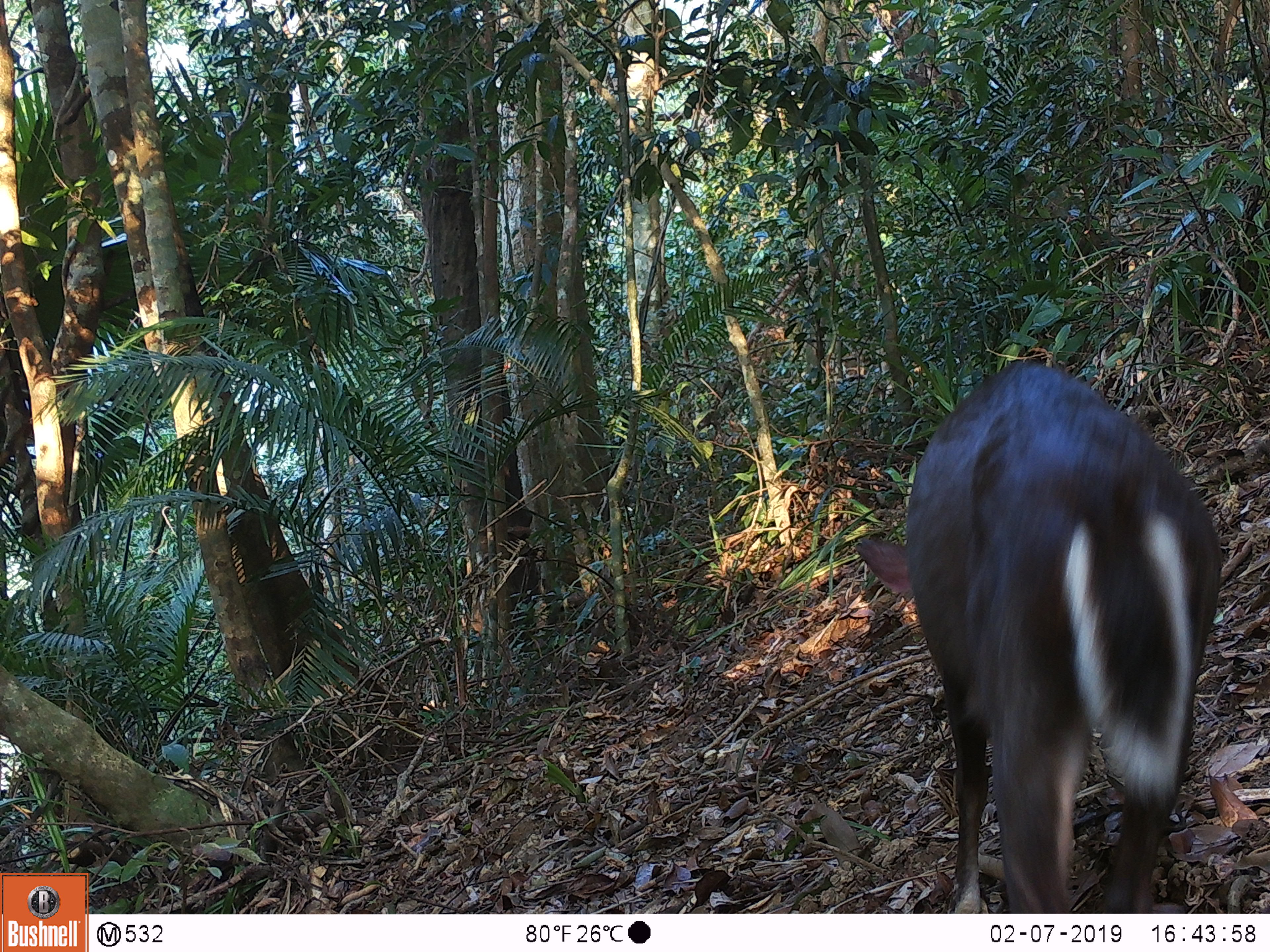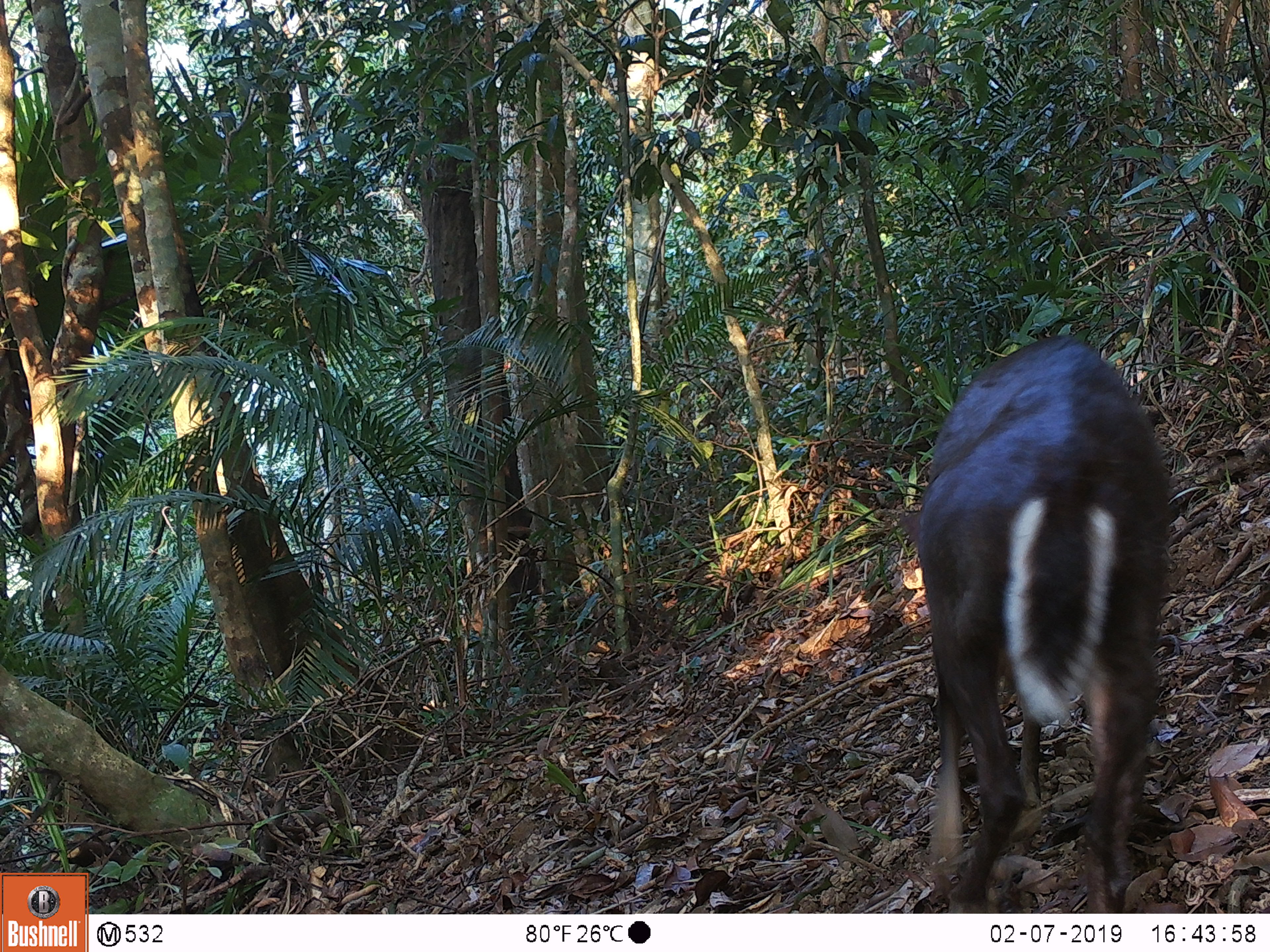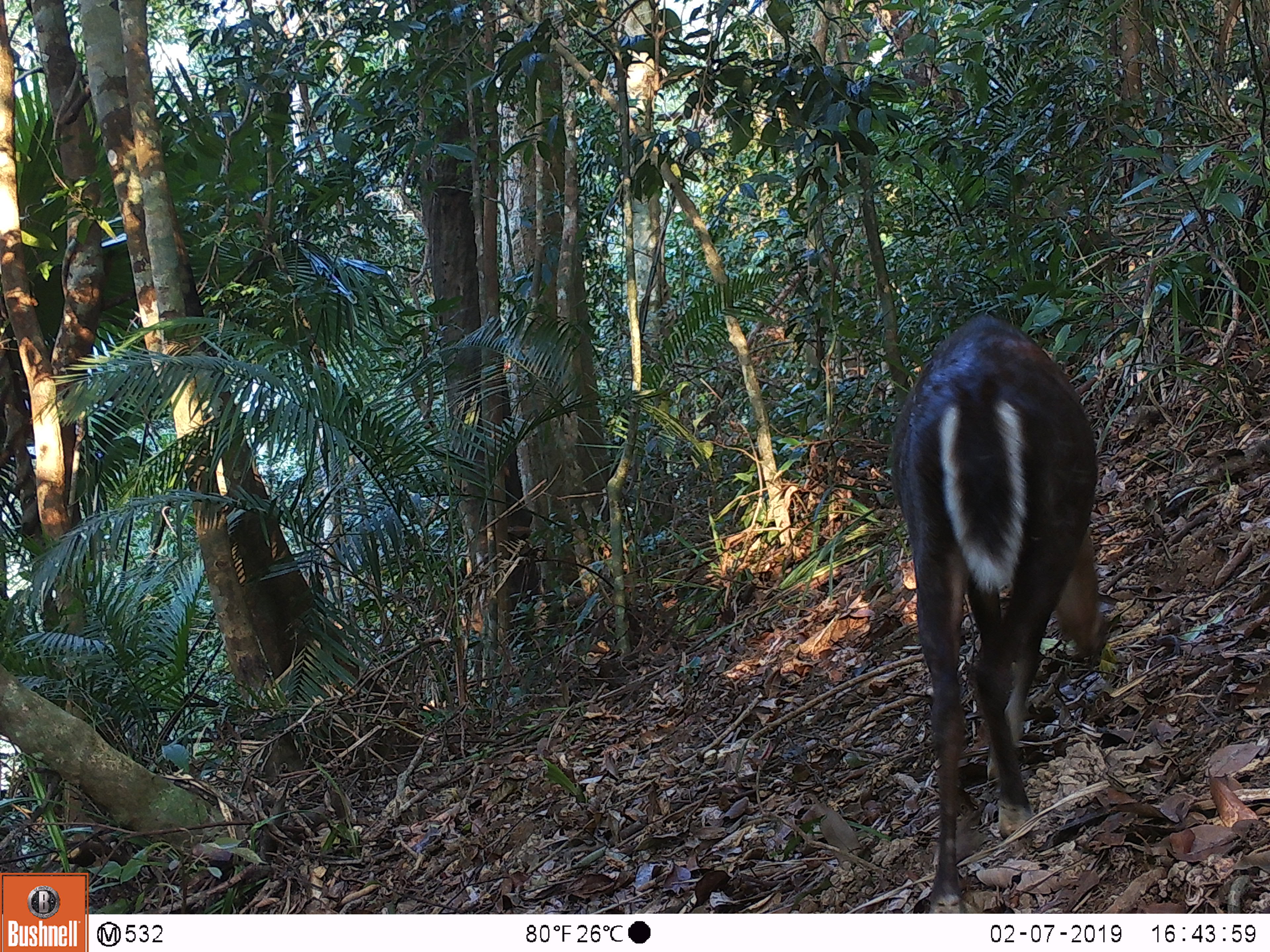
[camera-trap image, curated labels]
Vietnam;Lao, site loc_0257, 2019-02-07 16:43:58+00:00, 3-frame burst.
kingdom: Animalia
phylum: Chordata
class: Mammalia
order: Artiodactyla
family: Cervidae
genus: Muntiacus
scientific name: Muntiacus rooseveltorum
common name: roosevelt's muntjac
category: roosevelts muntjac group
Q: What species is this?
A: Roosevelts muntjac group (roosevelt's muntjac) (Muntiacus rooseveltorum).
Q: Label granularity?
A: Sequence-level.